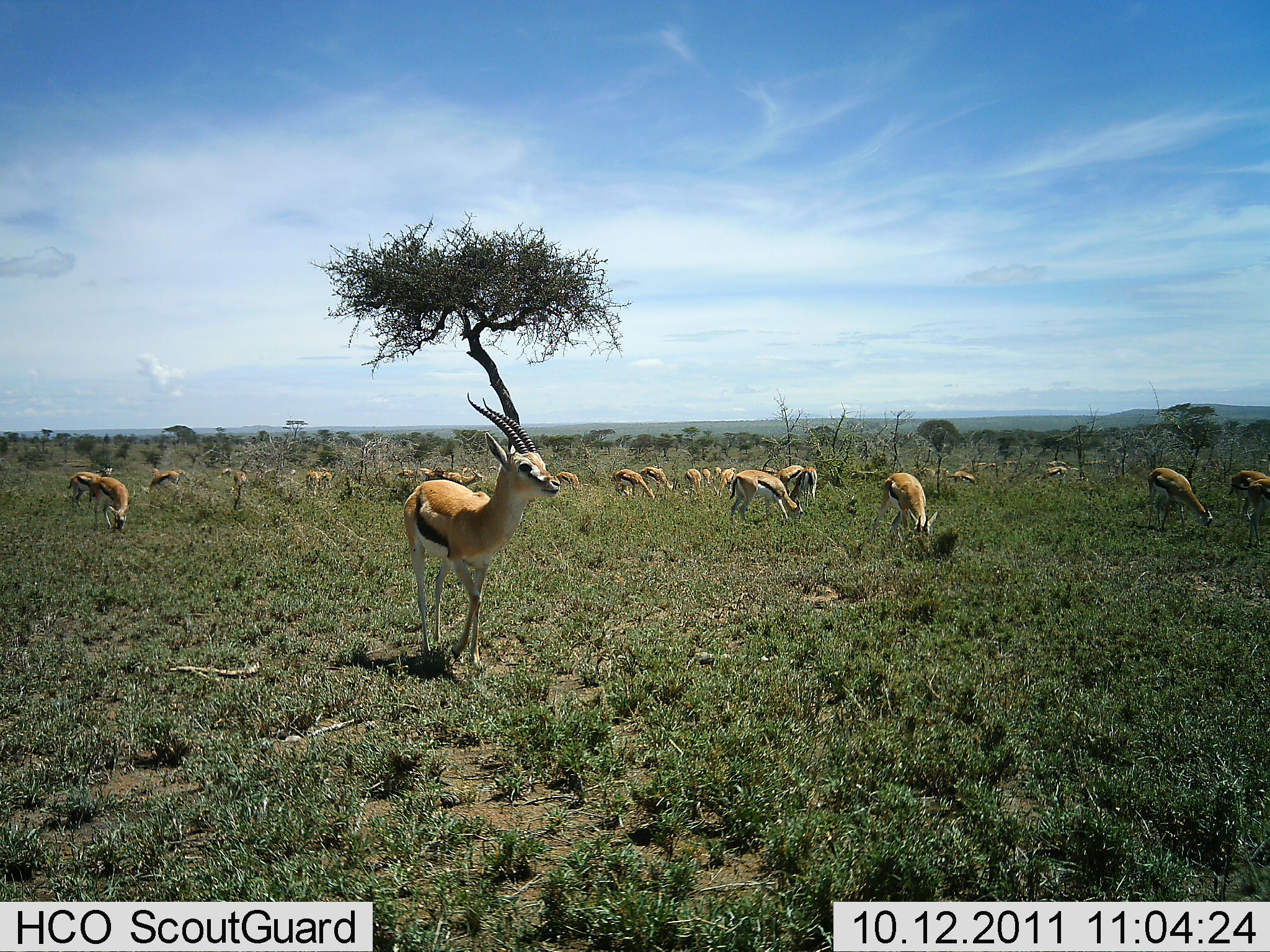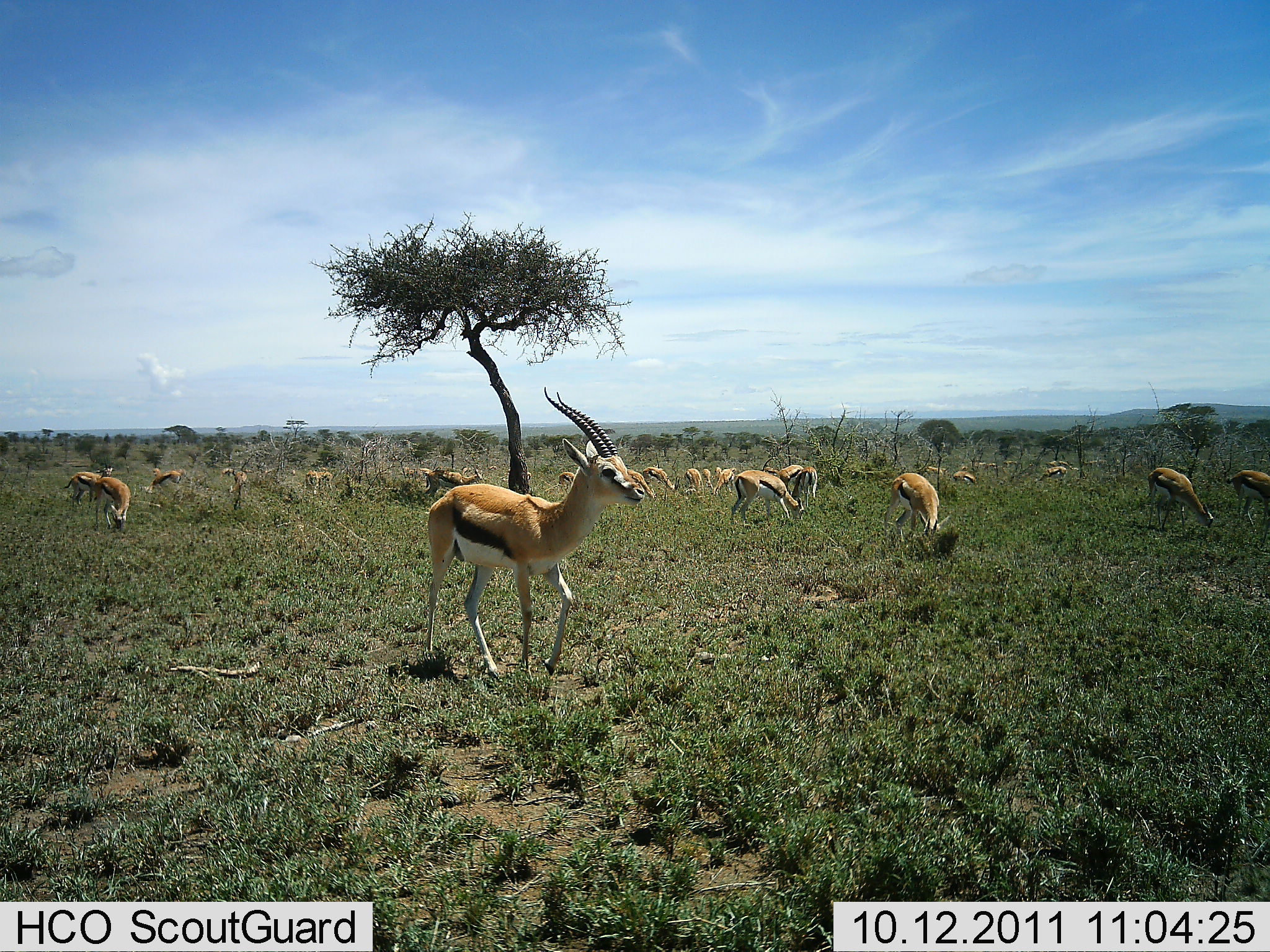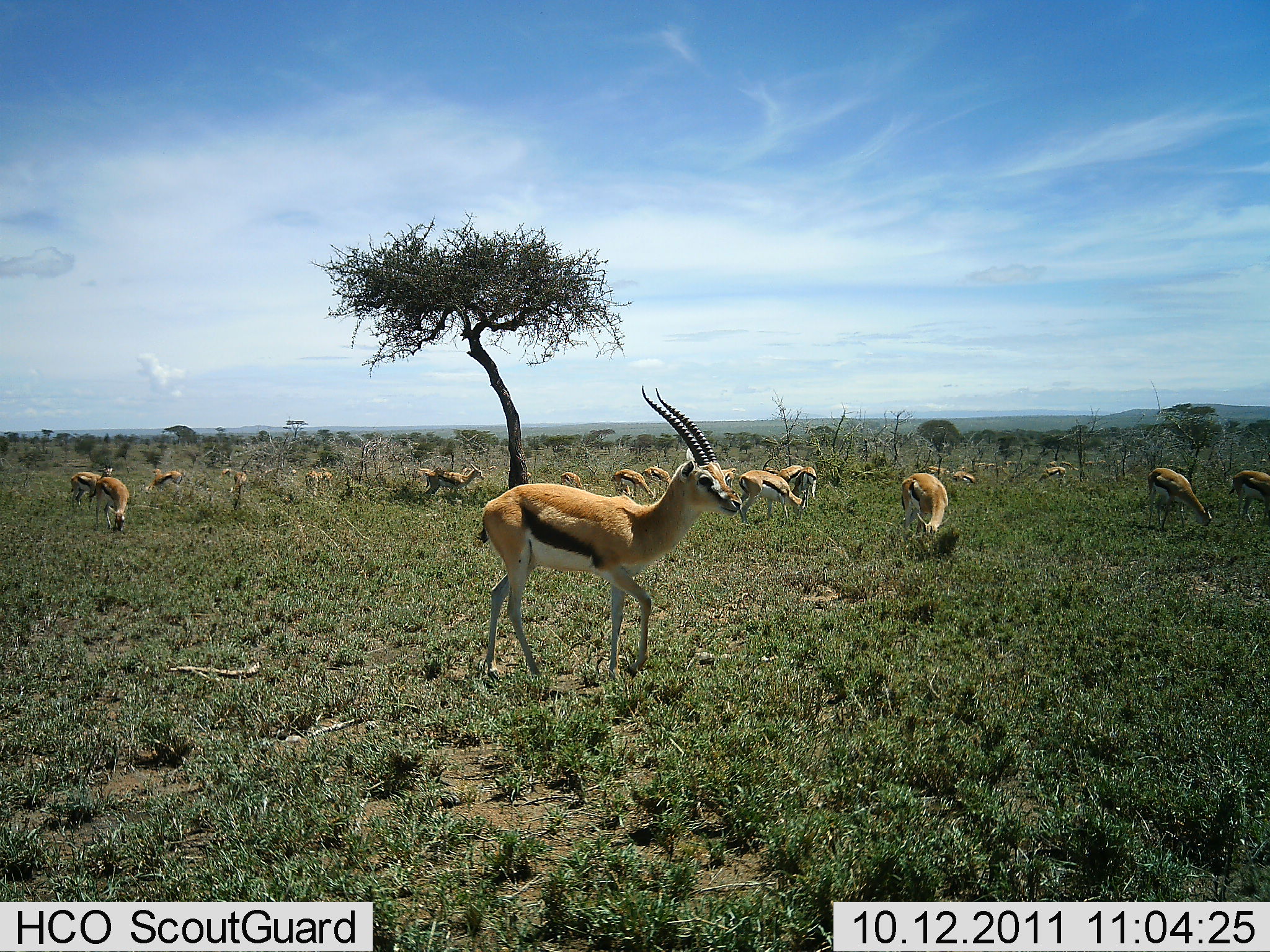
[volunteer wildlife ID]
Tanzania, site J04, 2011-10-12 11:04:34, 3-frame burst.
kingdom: Animalia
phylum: Chordata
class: Mammalia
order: Artiodactyla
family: Bovidae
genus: Eudorcas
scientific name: Eudorcas thomsonii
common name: thomson's gazelle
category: gazellethomsons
Gazellethomsons (thomson's gazelle) (Eudorcas thomsonii), count 11-50. Behavior (volunteer vote fractions): standing 50%, resting 10%, moving 60%, interacting 10%. Young present (vote fraction): 0%. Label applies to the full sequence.